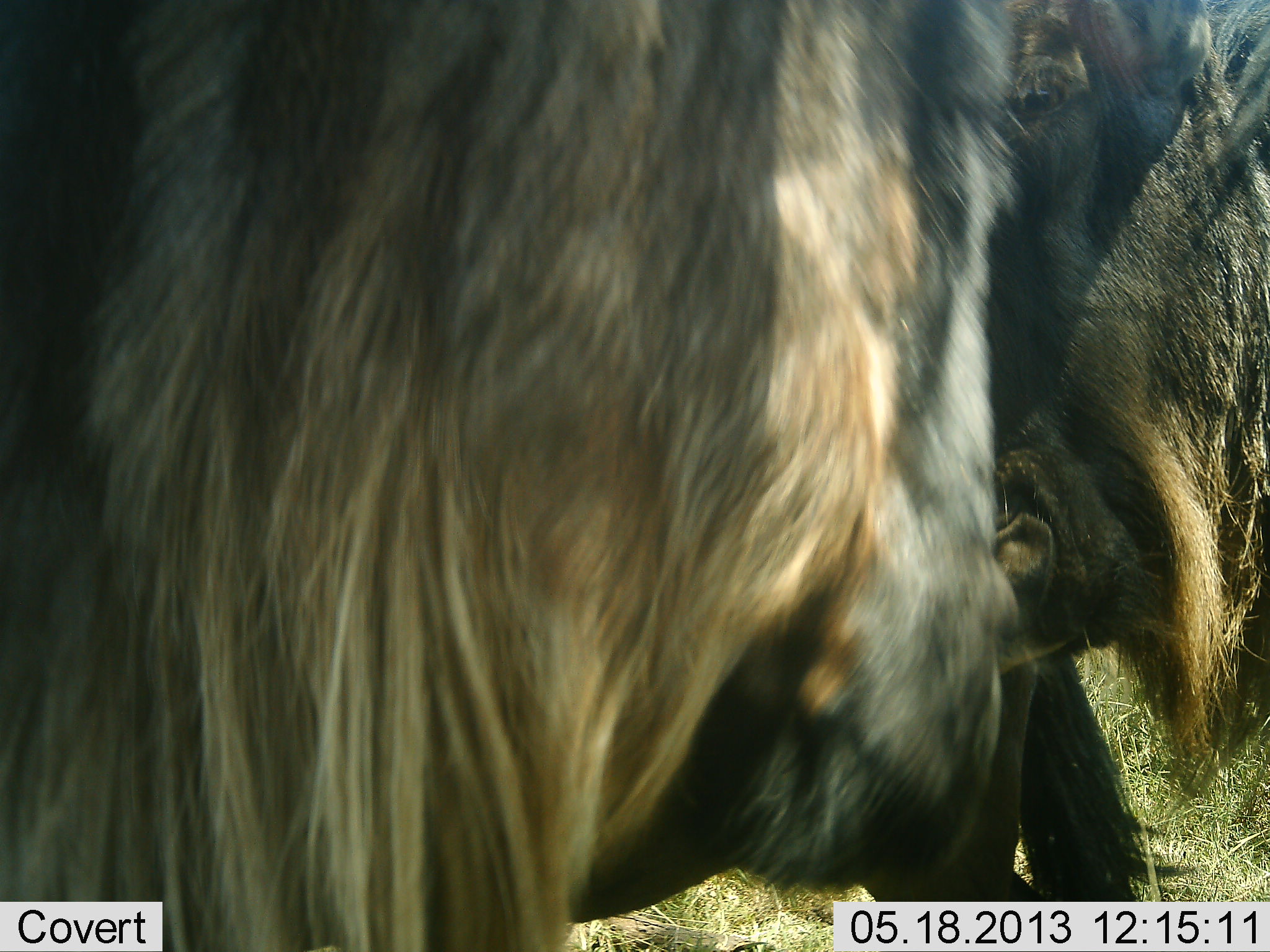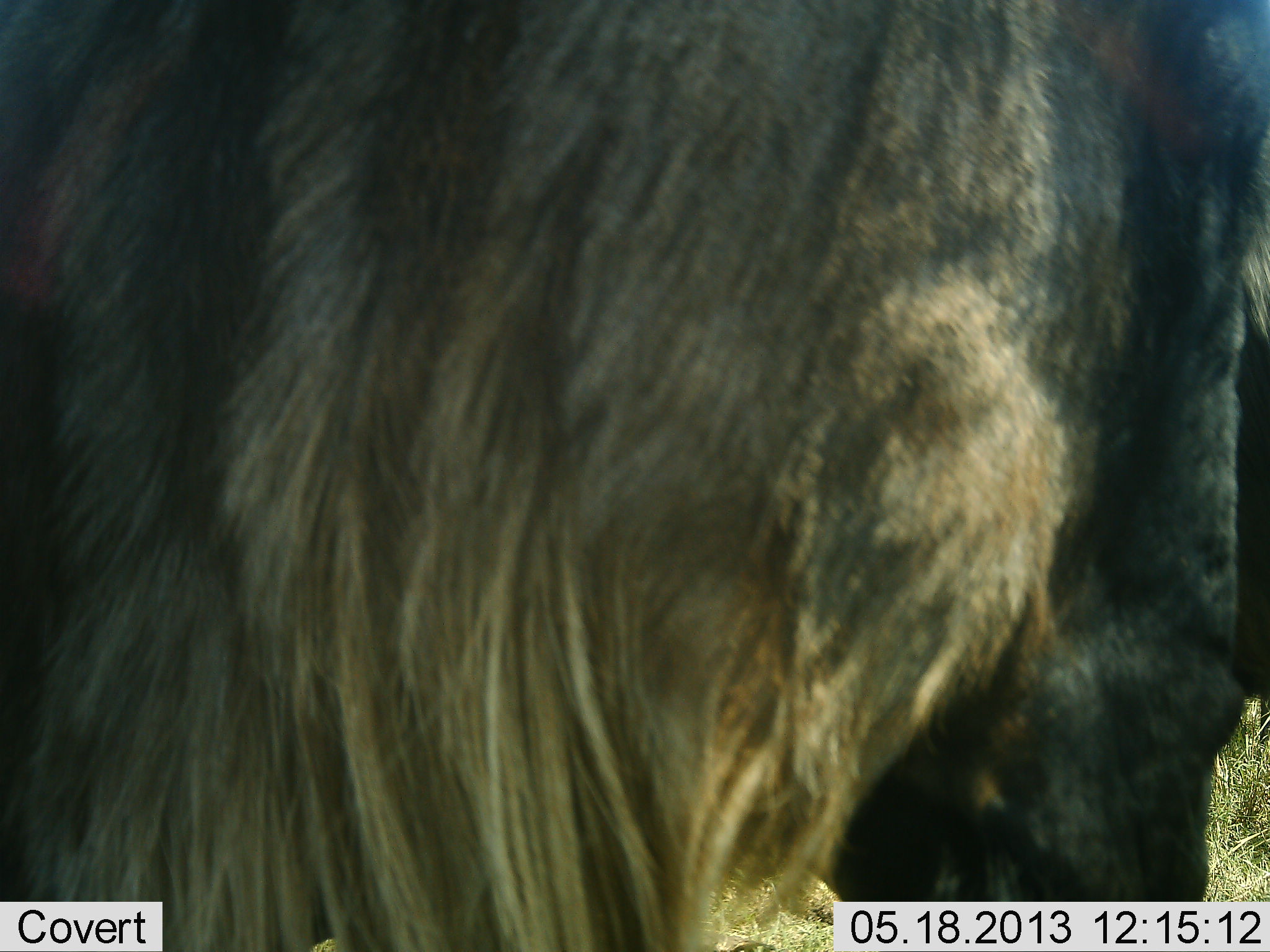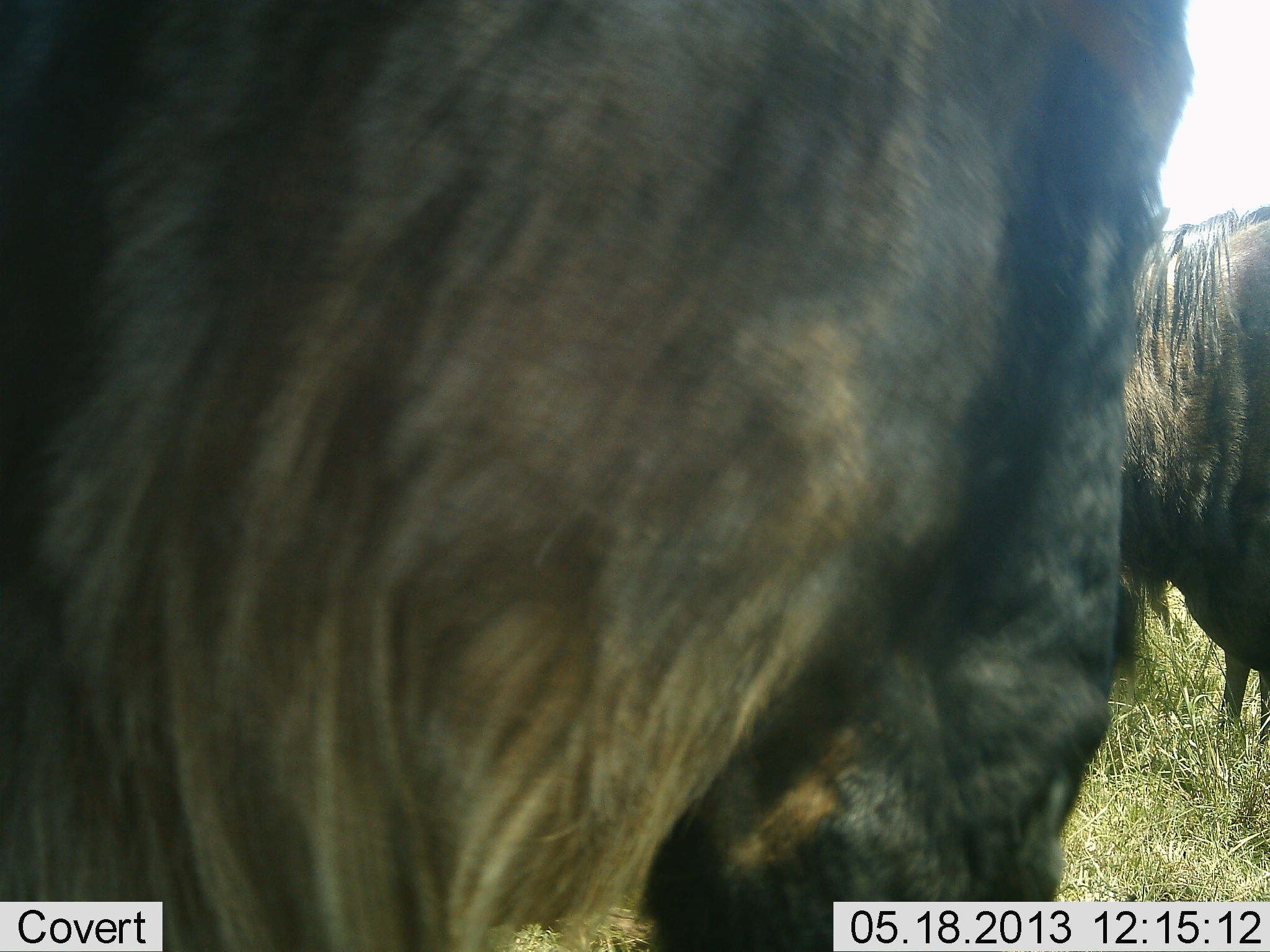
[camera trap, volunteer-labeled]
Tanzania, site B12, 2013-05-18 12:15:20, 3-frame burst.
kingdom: Animalia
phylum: Chordata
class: Mammalia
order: Artiodactyla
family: Bovidae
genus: Connochaetes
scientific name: Connochaetes taurinus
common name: blue wildebeest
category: wildebeest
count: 2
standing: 81%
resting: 0%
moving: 15%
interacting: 4%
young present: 0%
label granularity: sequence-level